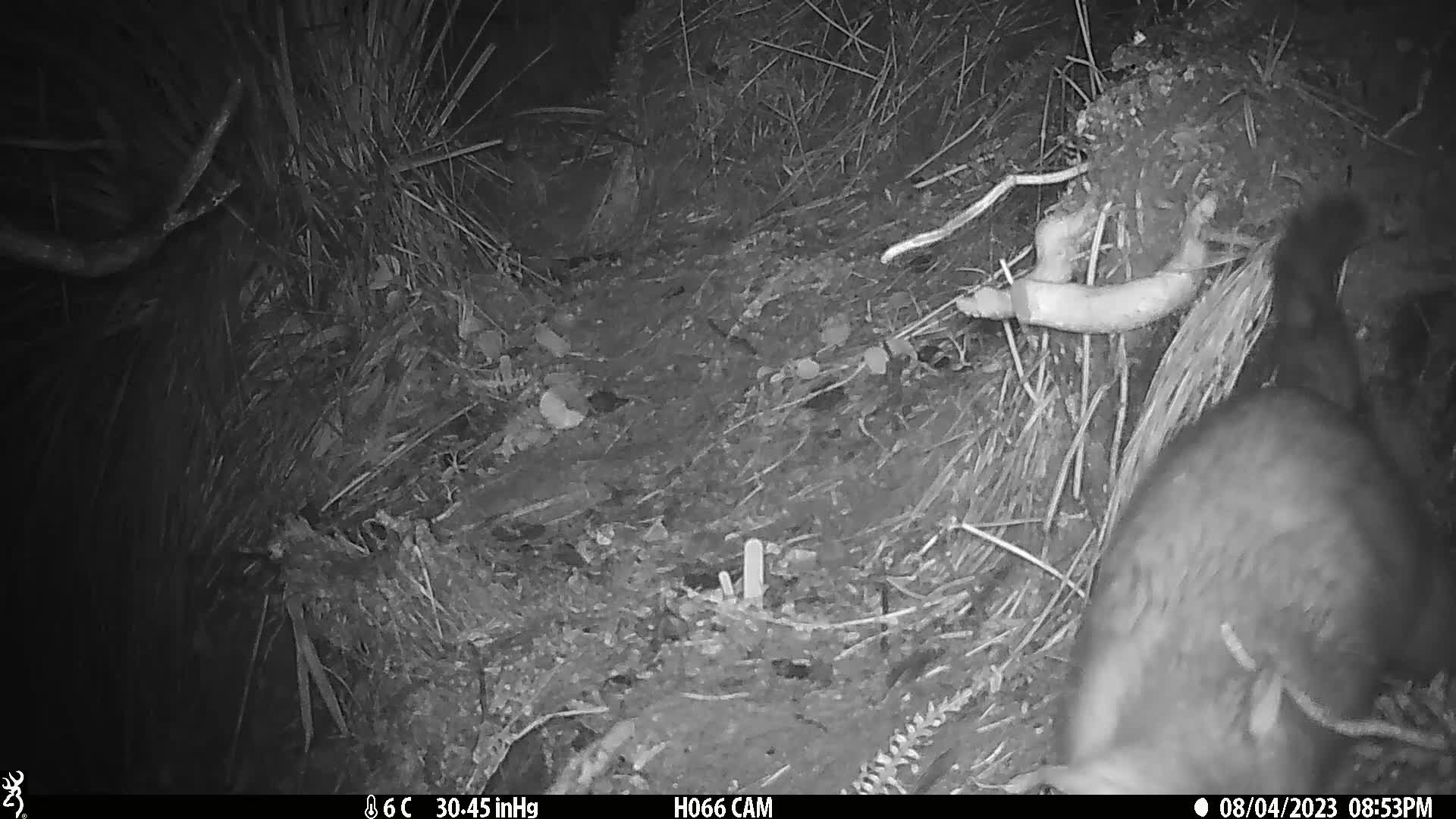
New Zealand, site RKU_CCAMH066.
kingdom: Animalia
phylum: Chordata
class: Mammalia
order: Diprotodontia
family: Phalangeridae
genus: Trichosurus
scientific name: Trichosurus vulpecula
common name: common brushtail possum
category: possum